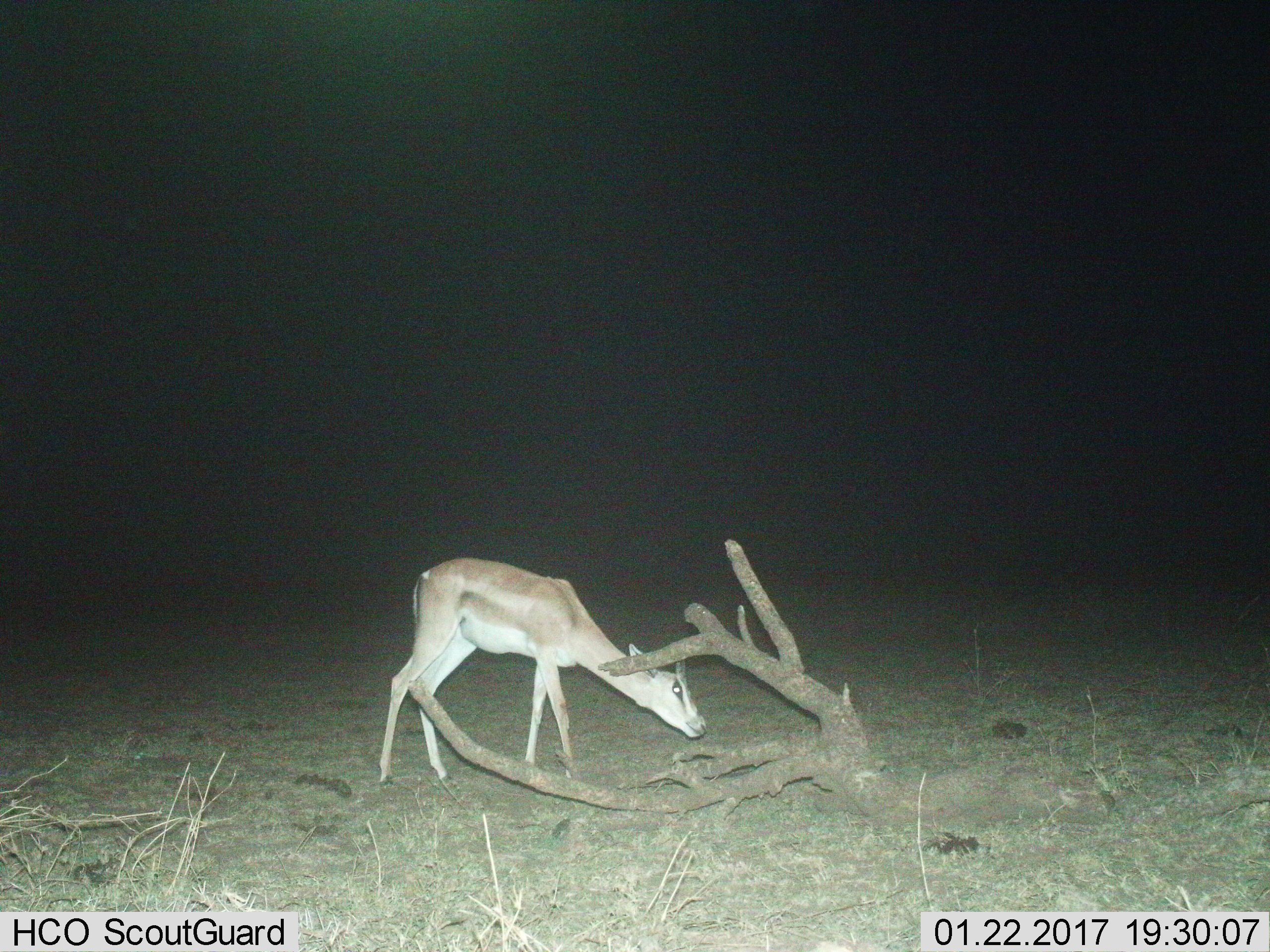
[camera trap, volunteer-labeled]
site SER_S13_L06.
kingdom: Animalia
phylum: Chordata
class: Mammalia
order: Artiodactyla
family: Bovidae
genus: Nanger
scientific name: Nanger granti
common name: grant's gazelle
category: gazellegrants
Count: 1.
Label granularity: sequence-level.